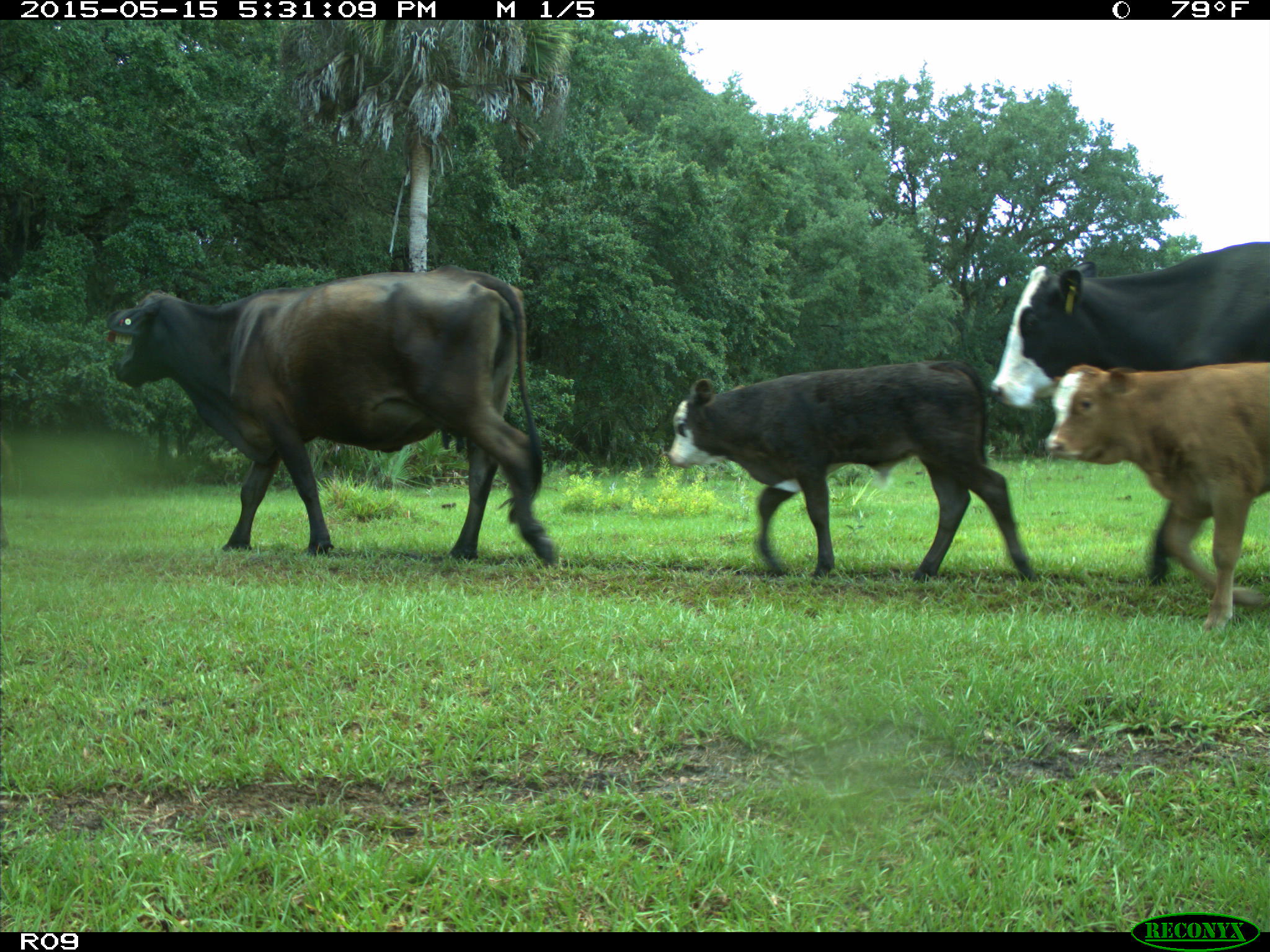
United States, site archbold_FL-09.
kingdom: Animalia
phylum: Chordata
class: Mammalia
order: Artiodactyla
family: Bovidae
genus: Bos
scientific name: Bos taurus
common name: domestic cow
Bos taurus (domestic cow).